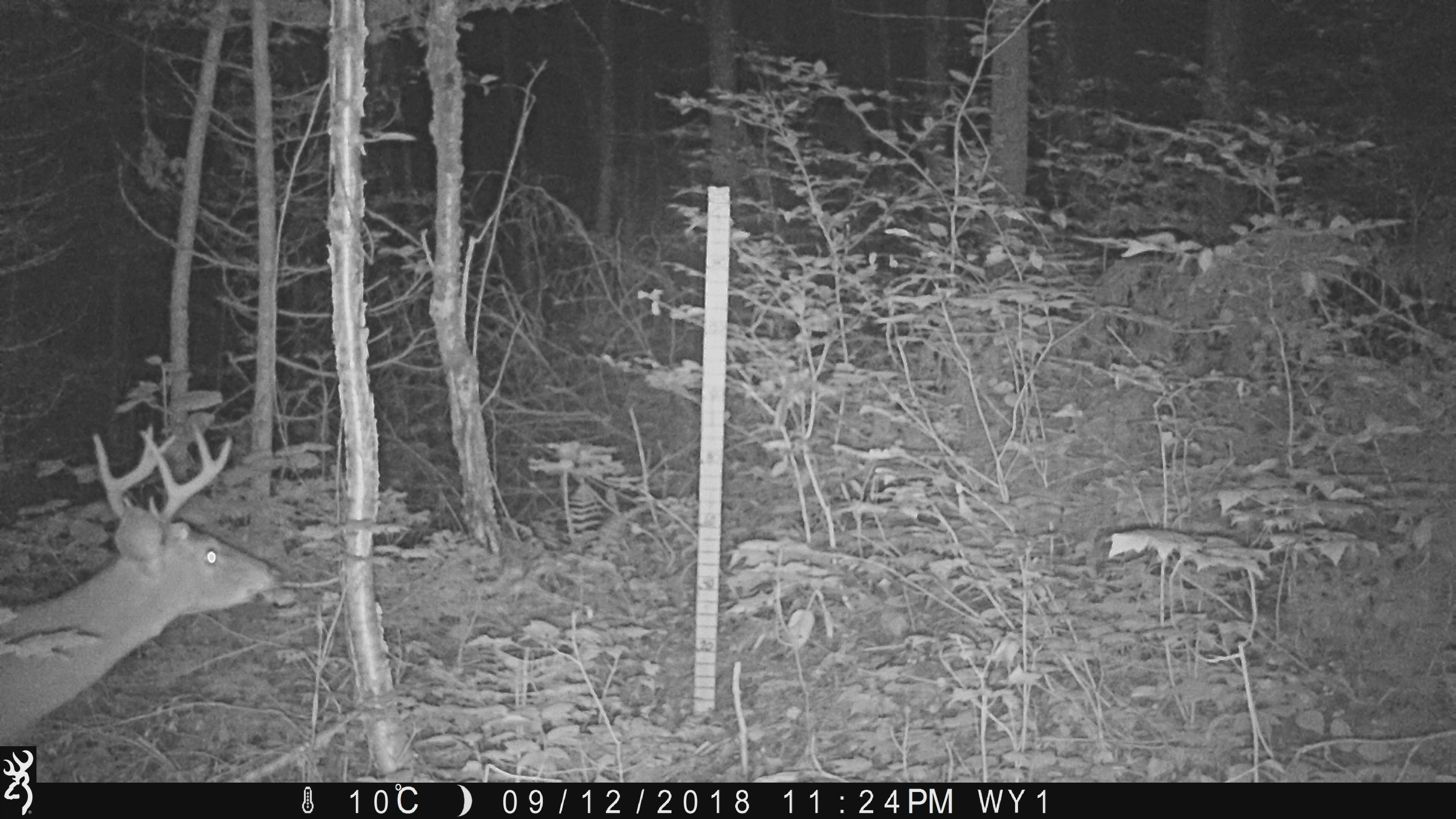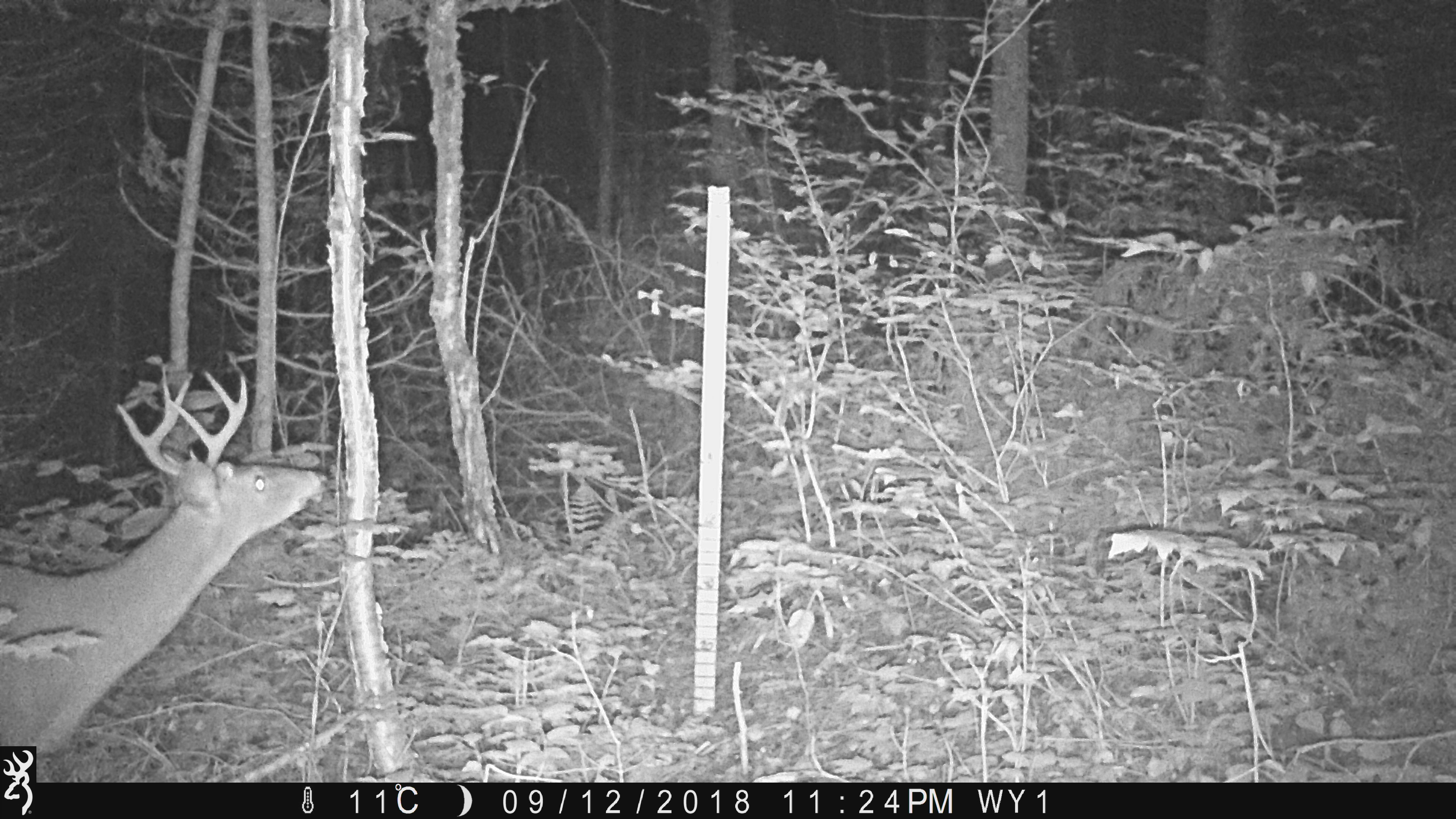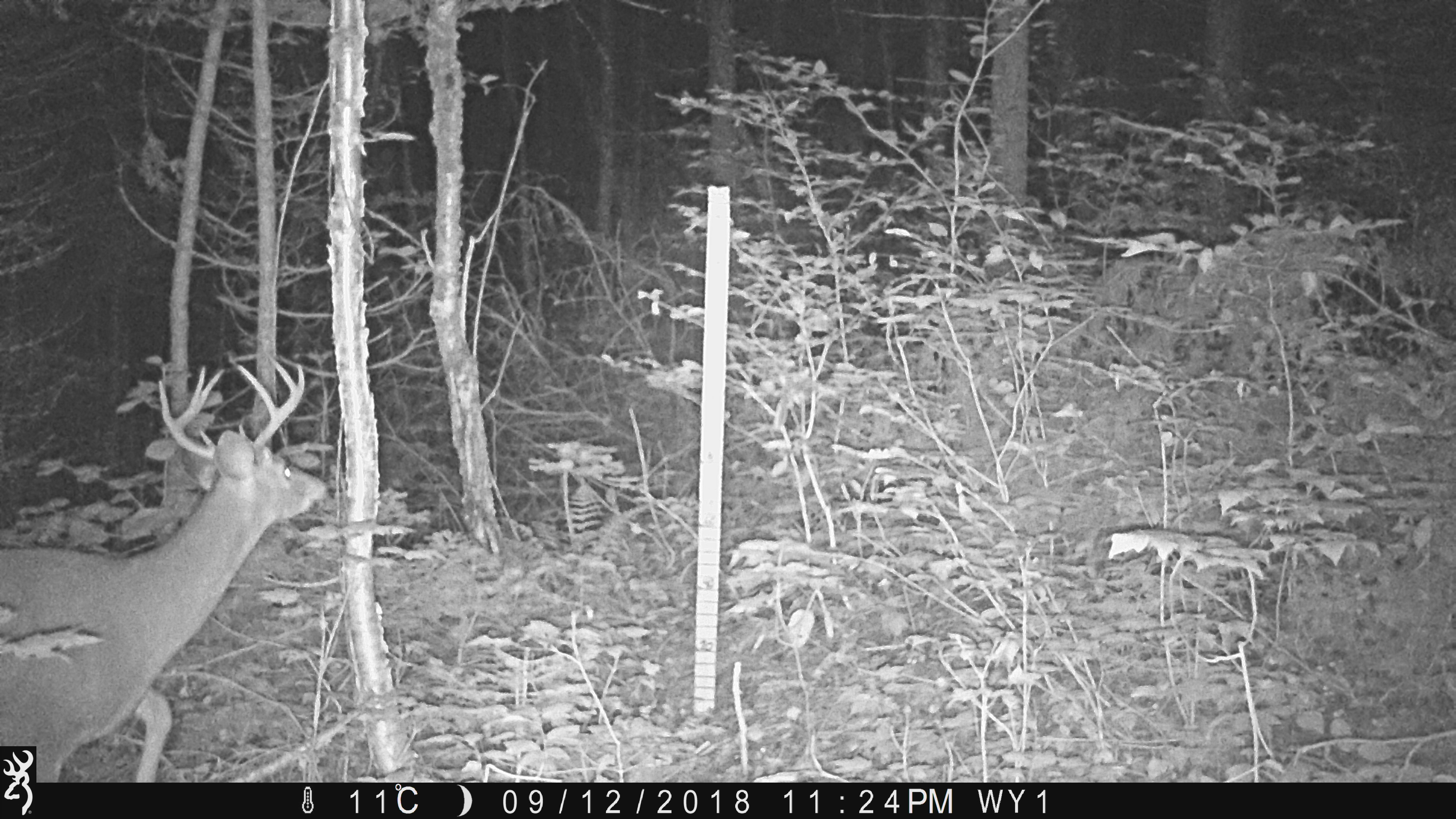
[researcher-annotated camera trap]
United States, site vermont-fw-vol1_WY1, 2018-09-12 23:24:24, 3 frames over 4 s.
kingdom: Animalia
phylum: Chordata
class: Mammalia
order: Artiodactyla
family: Cervidae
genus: Odocoileus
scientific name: Odocoileus virginianus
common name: white-tailed deer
White-tailed deer (Odocoileus virginianus).